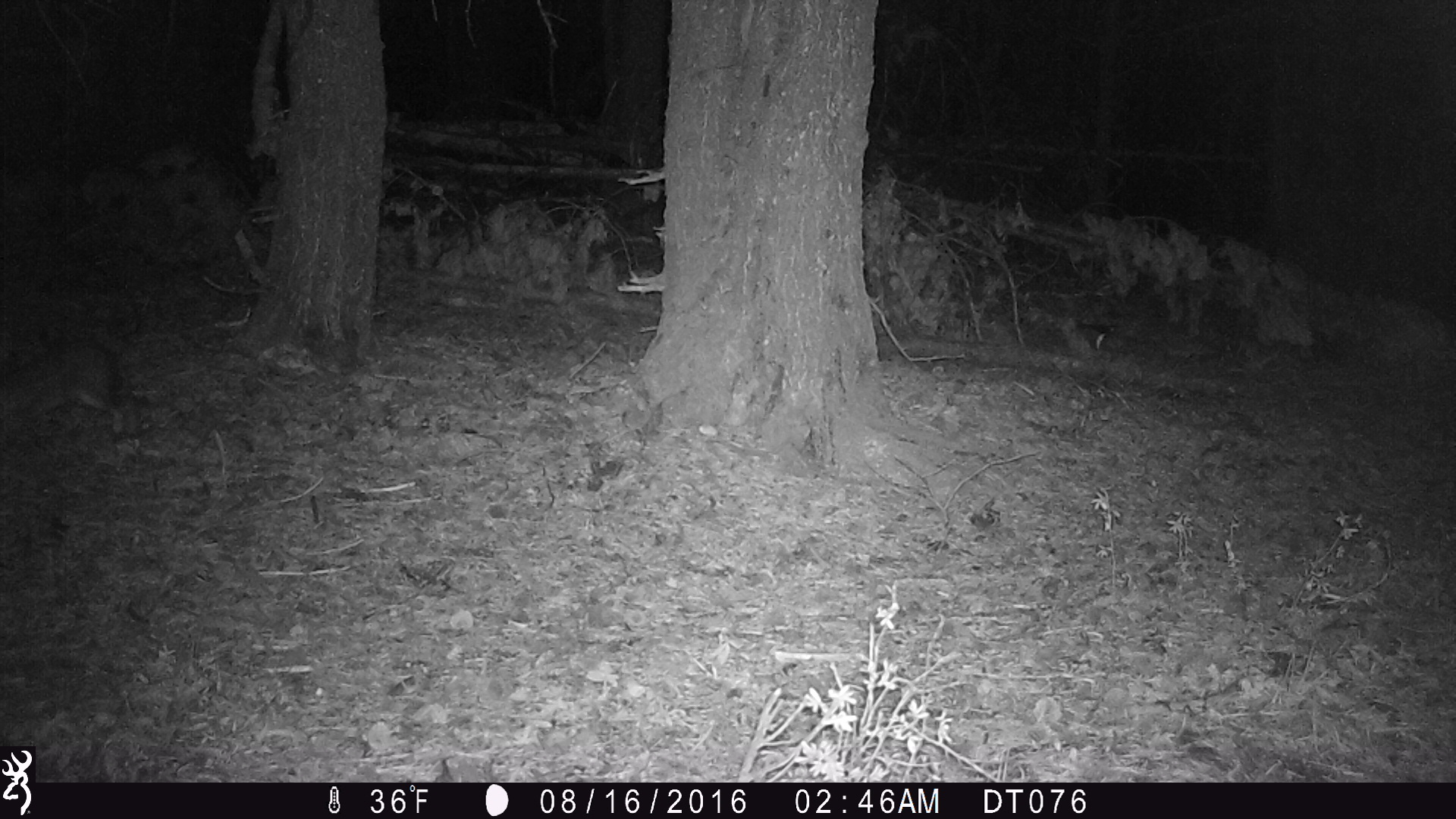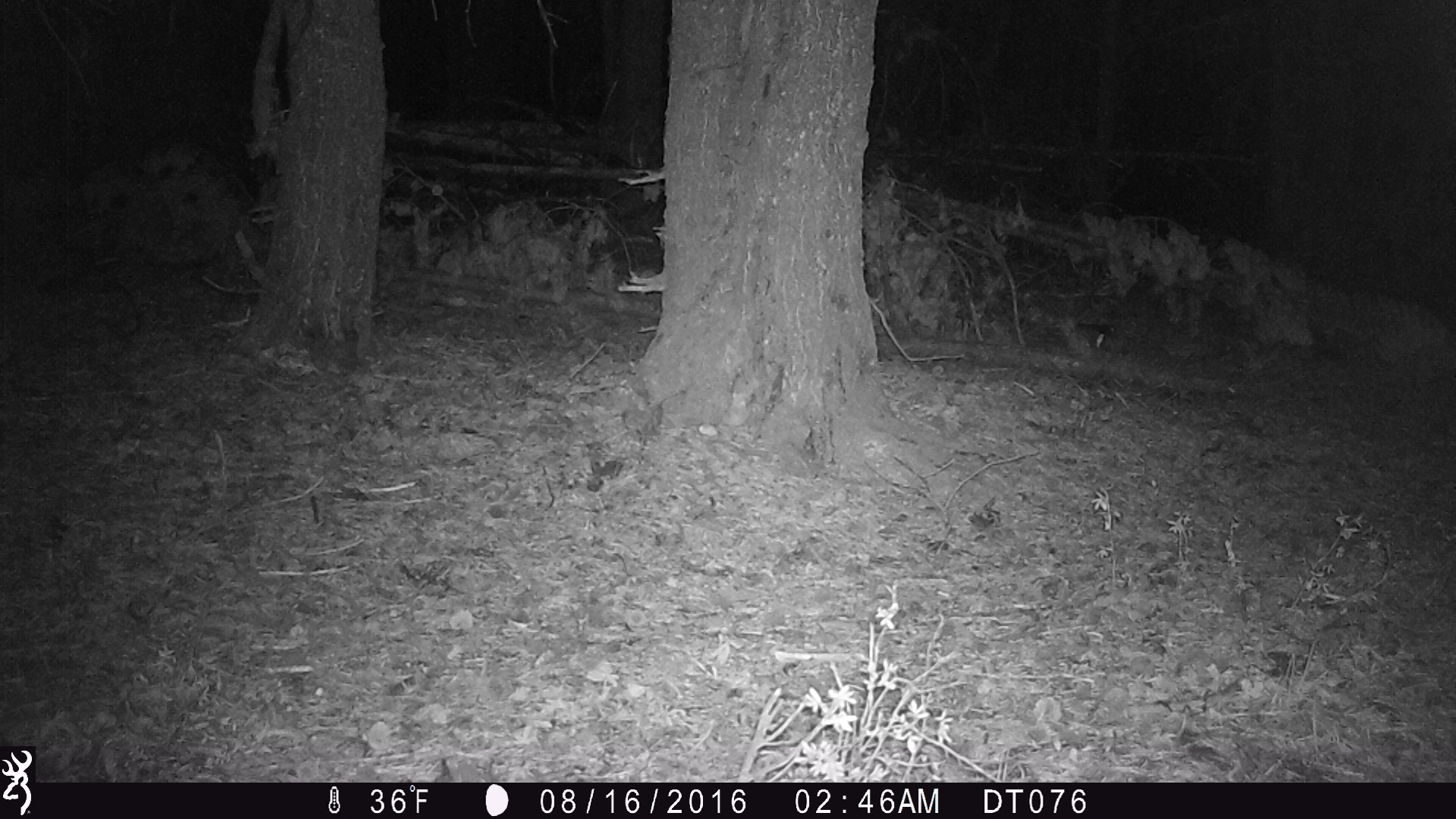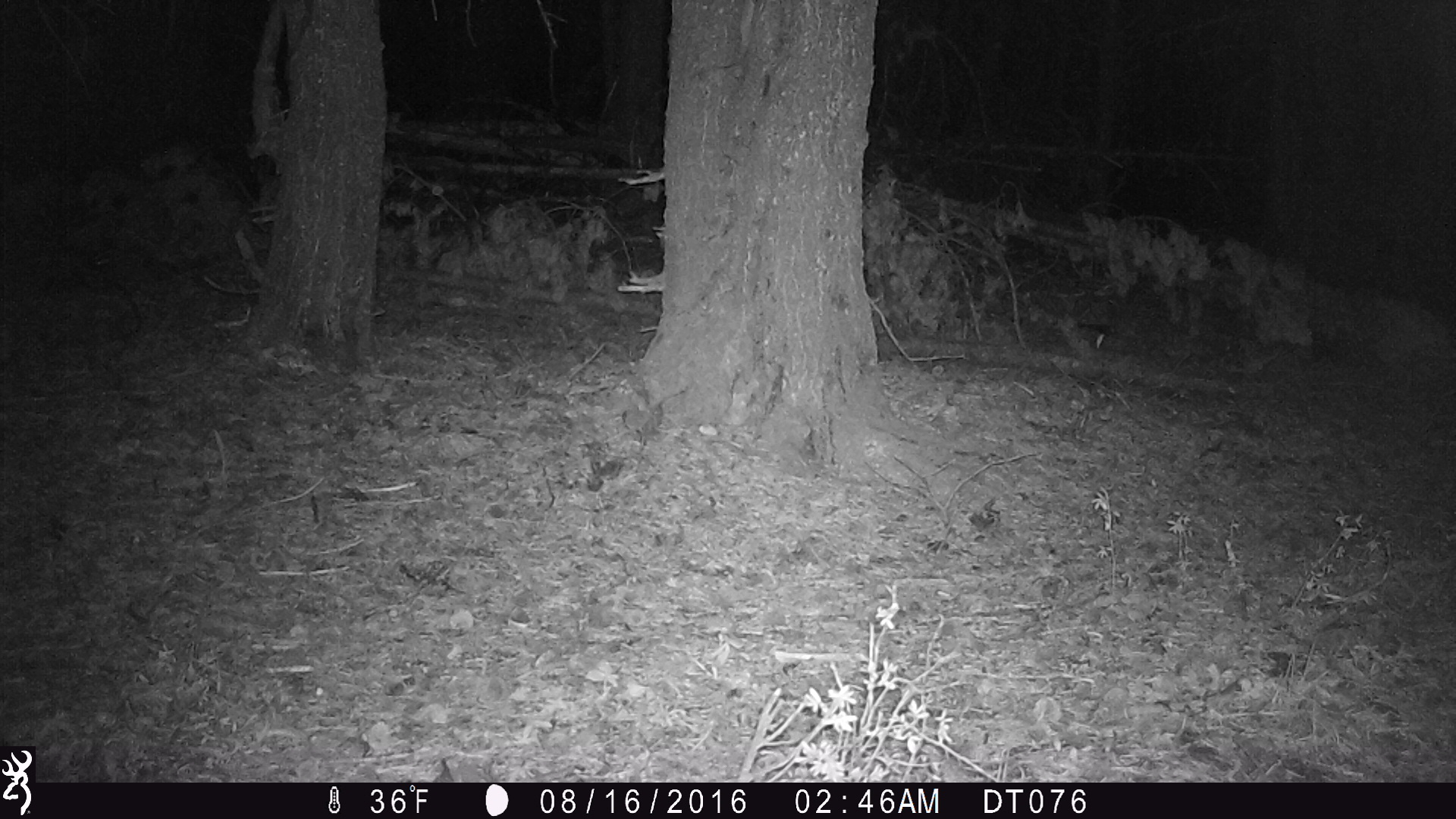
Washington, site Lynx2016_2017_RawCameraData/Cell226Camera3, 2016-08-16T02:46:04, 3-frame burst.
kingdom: Animalia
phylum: Chordata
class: Mammalia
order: Lagomorpha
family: Leporidae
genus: Lepus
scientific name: Lepus americanus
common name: snowshoe hare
Lepus americanus (snowshoe hare). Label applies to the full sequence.